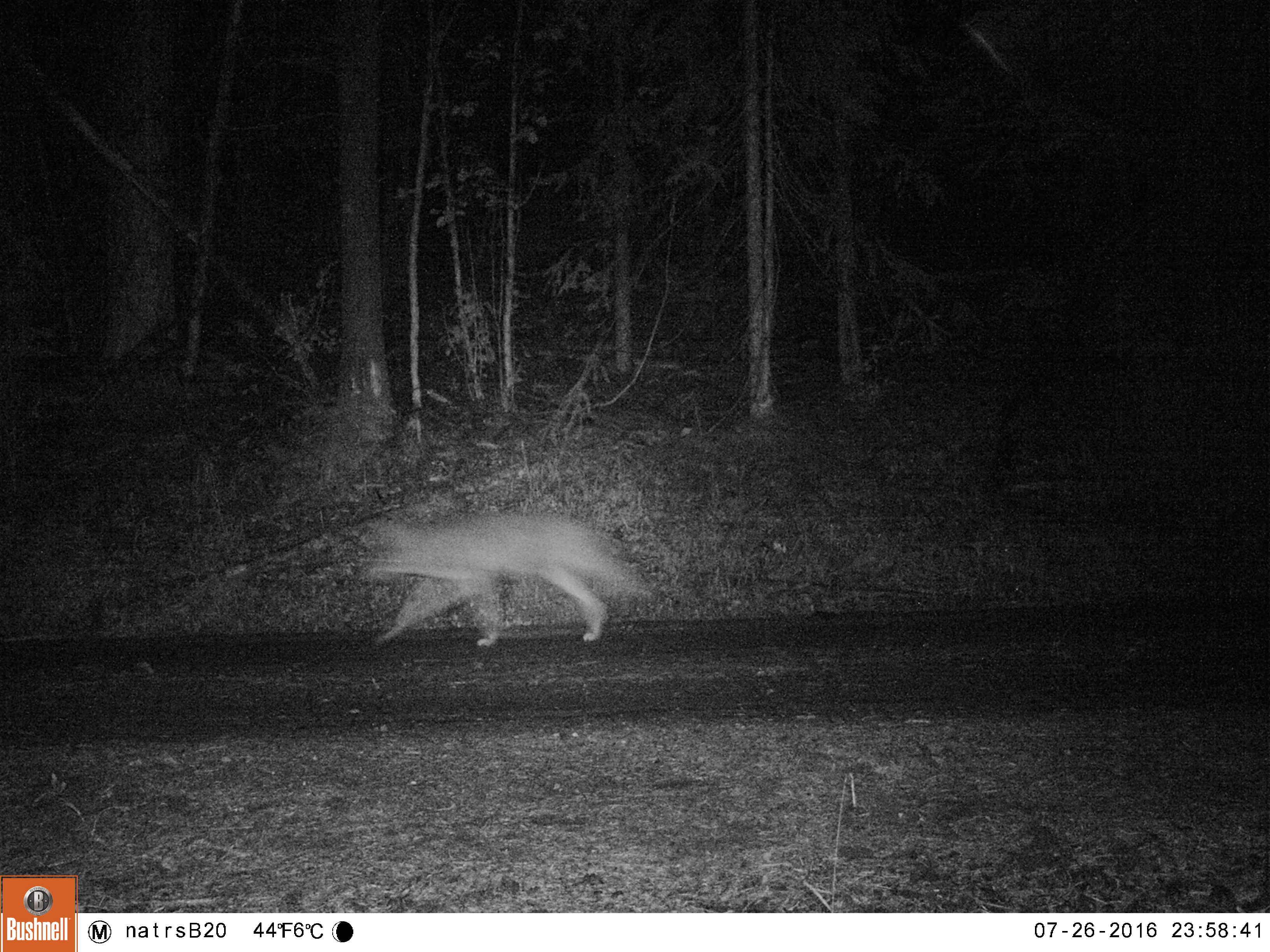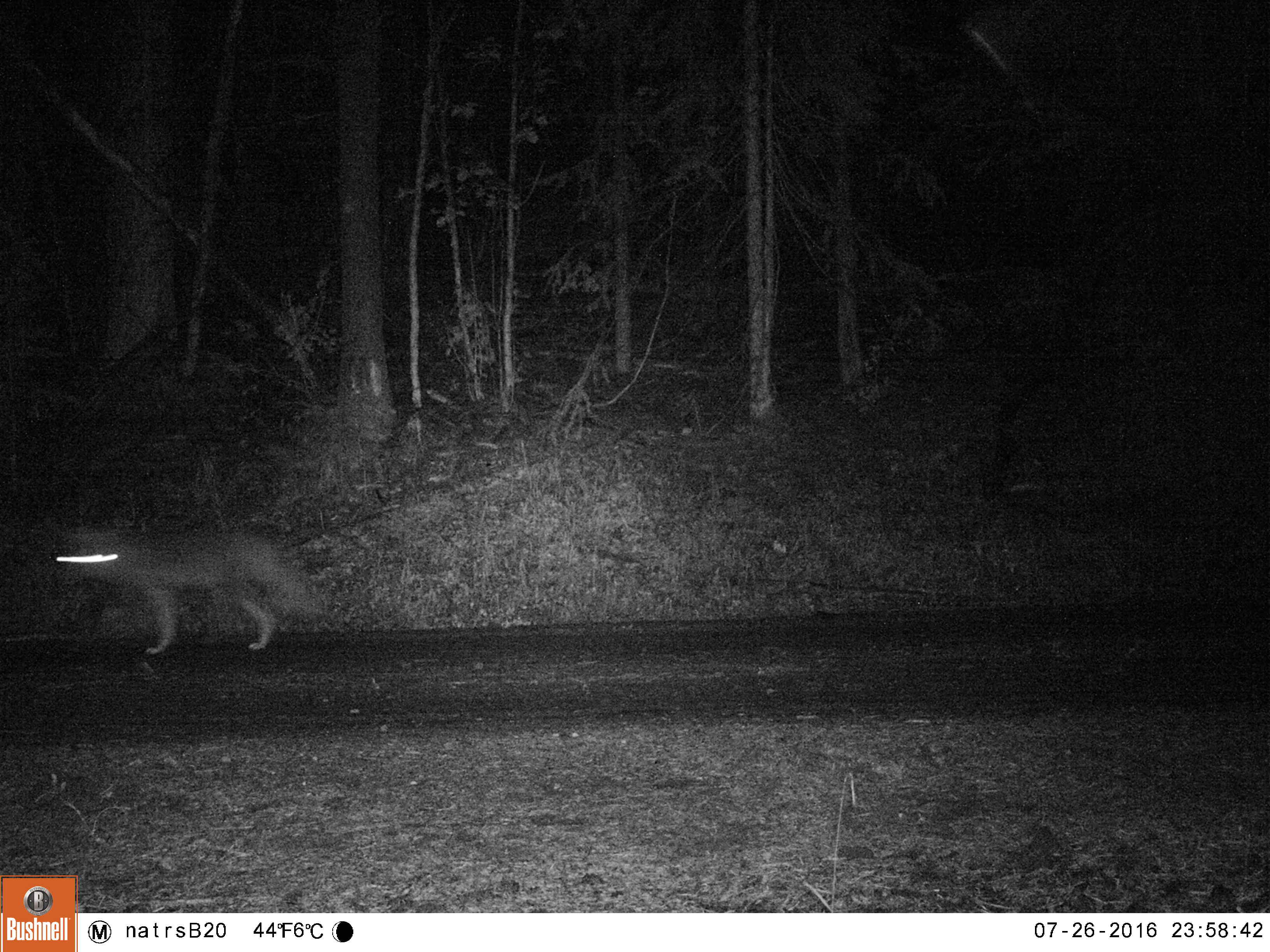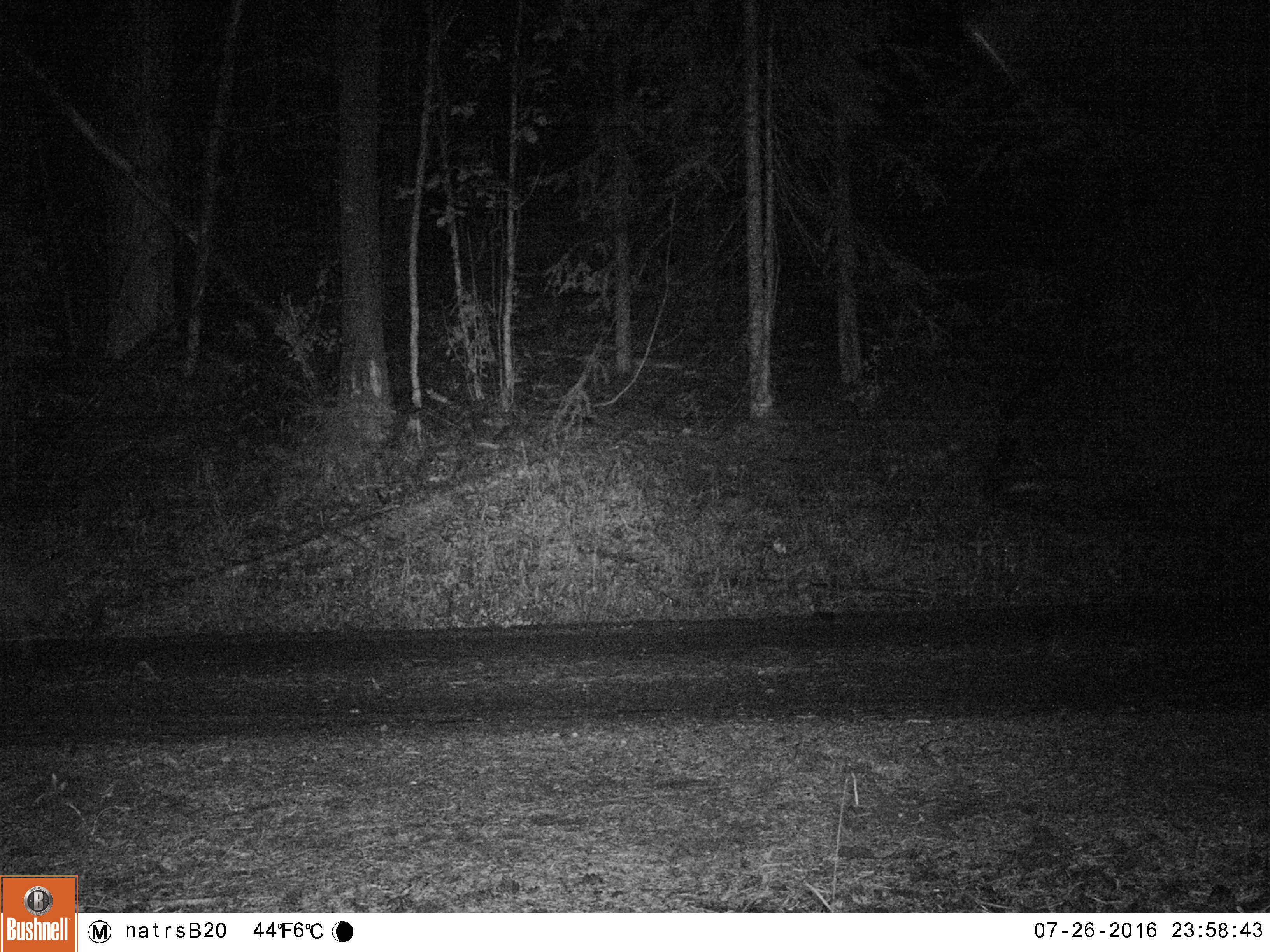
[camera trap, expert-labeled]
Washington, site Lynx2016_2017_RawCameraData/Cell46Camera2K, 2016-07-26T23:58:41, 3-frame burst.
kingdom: Animalia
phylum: Chordata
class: Mammalia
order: Carnivora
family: Canidae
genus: Canis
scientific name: Canis latrans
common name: coyote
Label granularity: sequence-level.